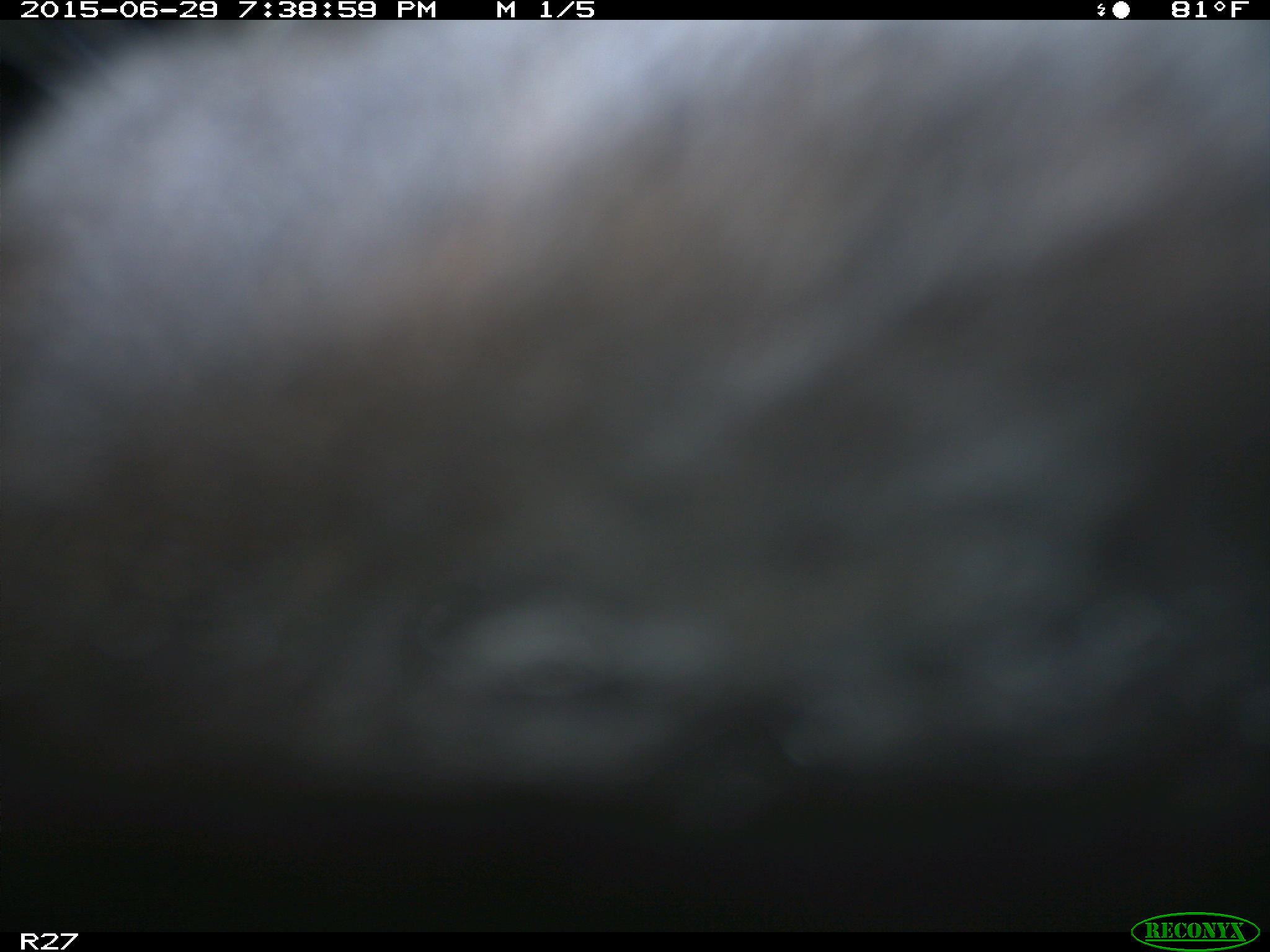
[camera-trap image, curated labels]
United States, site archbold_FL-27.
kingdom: Animalia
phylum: Chordata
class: Mammalia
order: Artiodactyla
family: Bovidae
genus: Bos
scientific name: Bos taurus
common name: domestic cow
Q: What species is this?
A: Bos taurus (domestic cow).